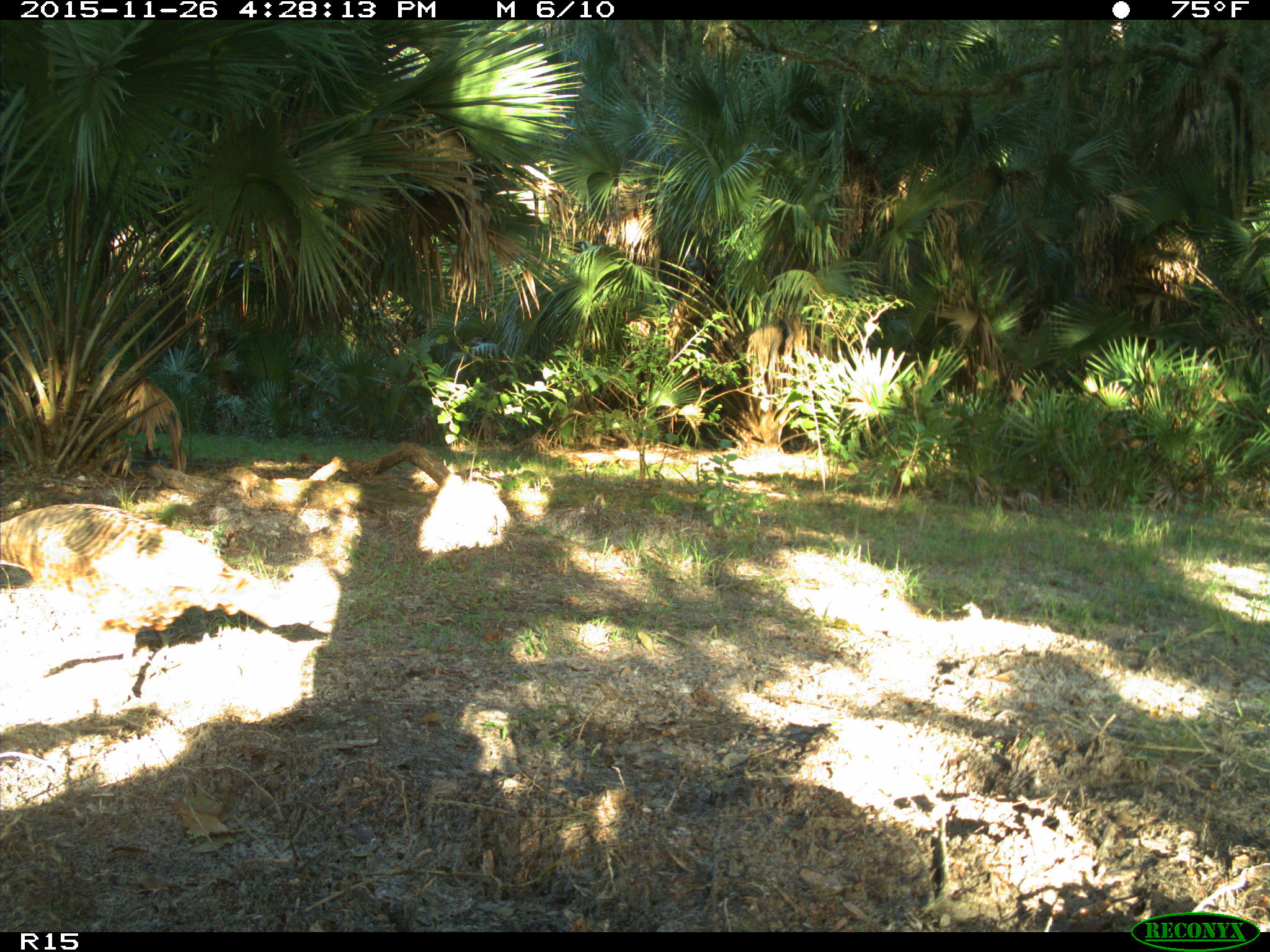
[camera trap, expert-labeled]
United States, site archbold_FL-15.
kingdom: Animalia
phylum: Chordata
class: Aves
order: Galliformes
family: Phasianidae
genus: Meleagris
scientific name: Meleagris gallopavo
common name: wild turkey